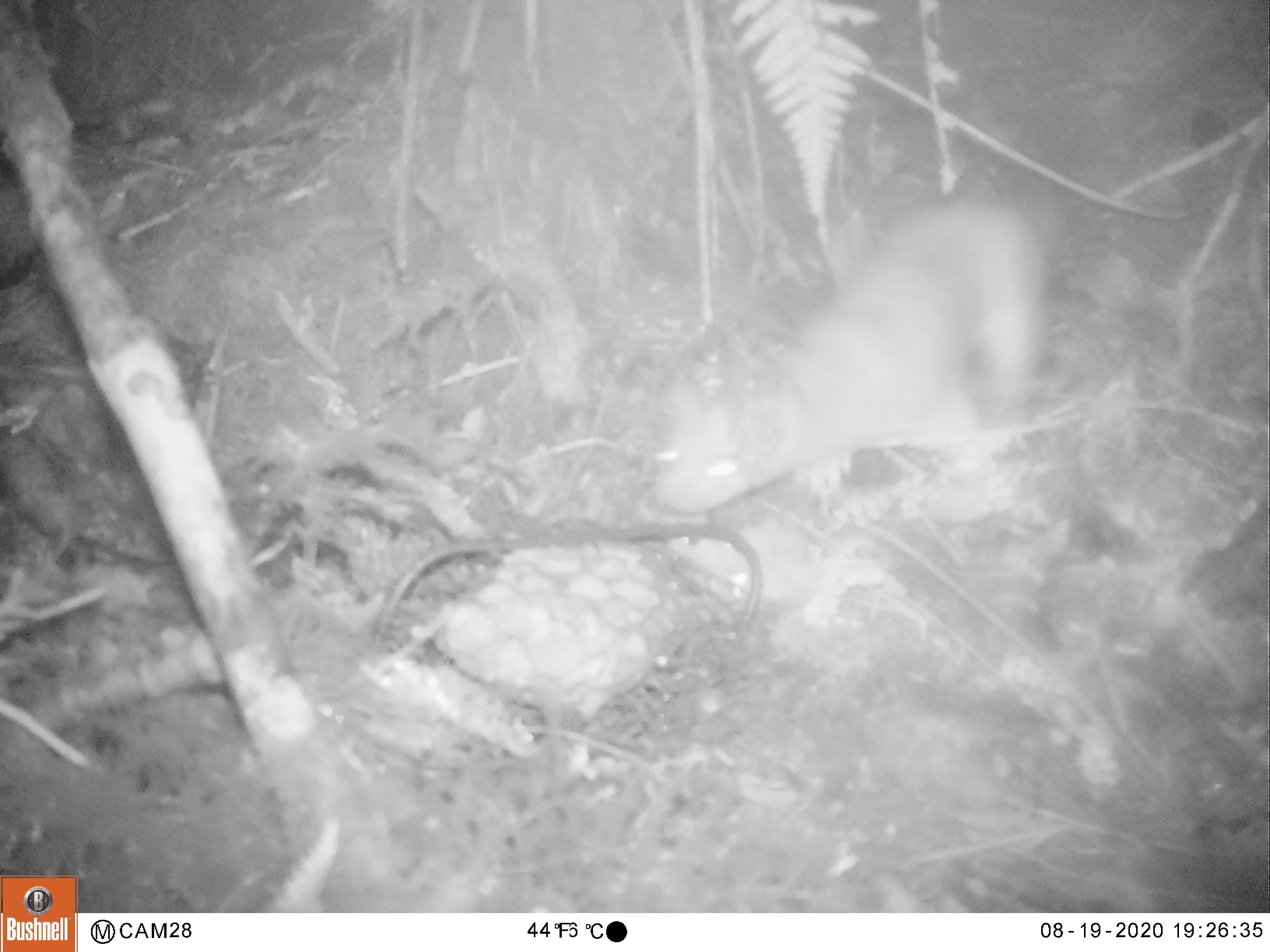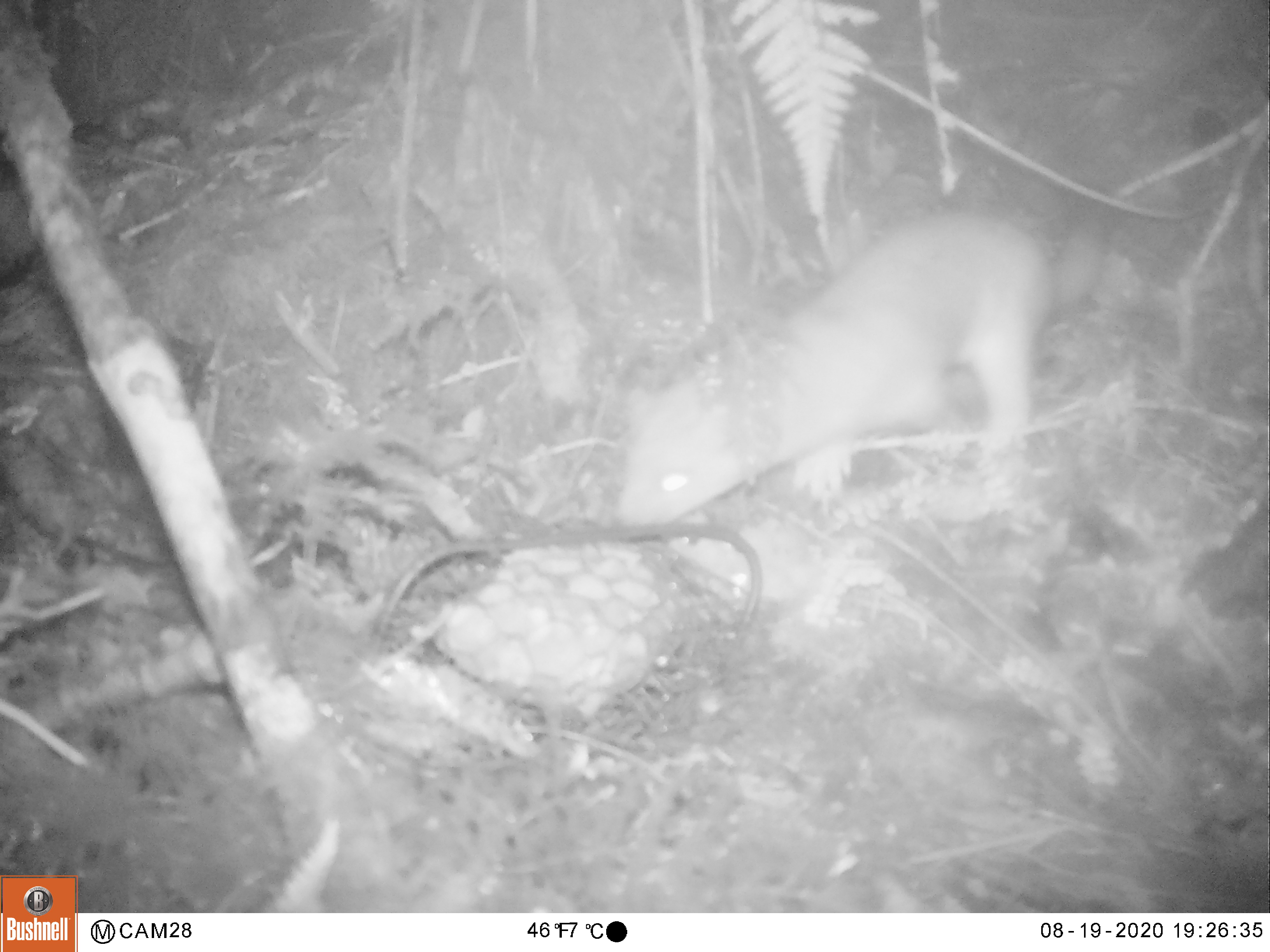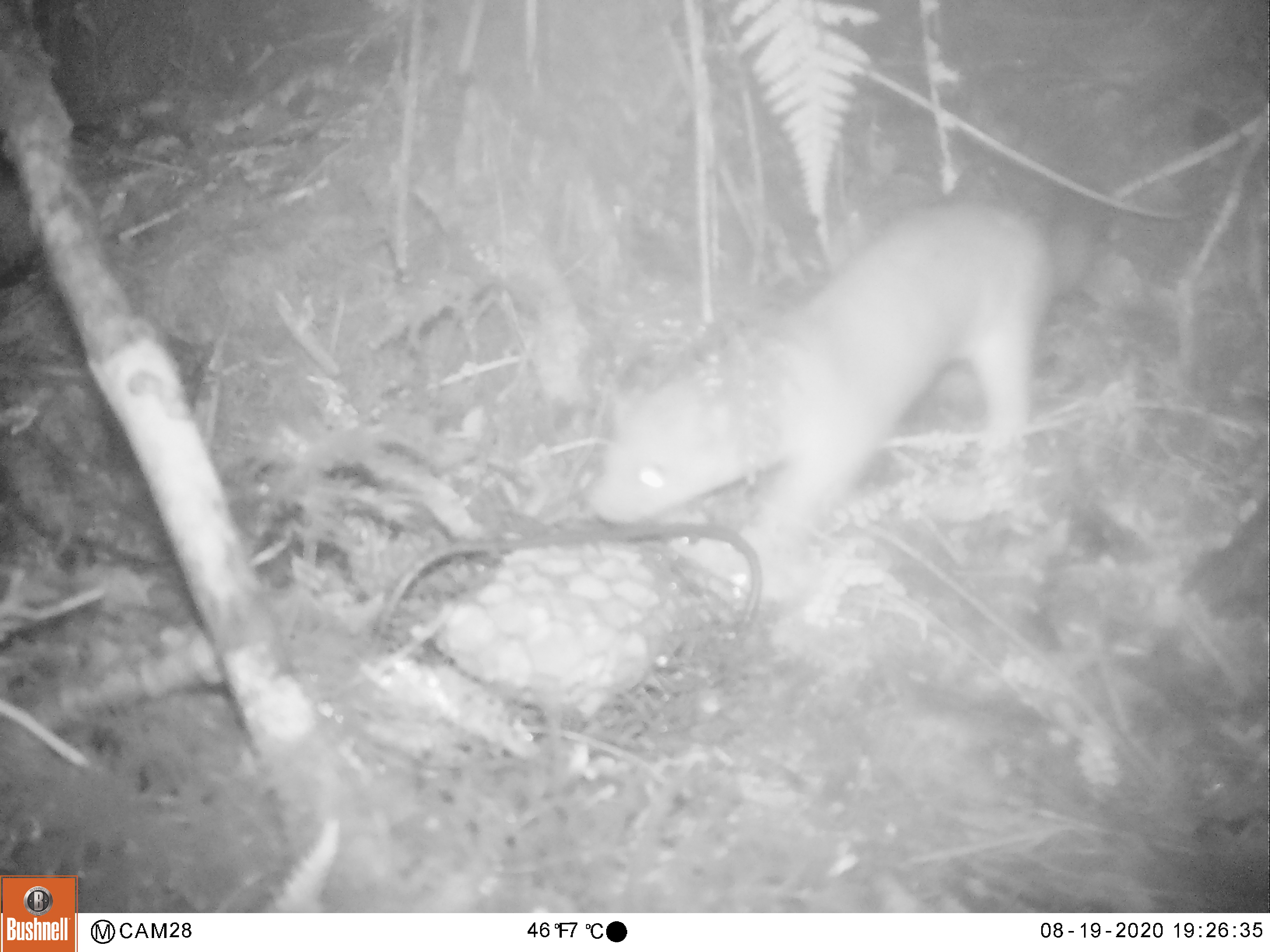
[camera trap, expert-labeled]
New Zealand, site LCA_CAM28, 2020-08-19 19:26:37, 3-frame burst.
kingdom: Animalia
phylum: Chordata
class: Mammalia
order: Carnivora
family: Mustelidae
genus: Mustela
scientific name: Mustela erminea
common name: stoat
Stoat (Mustela erminea).